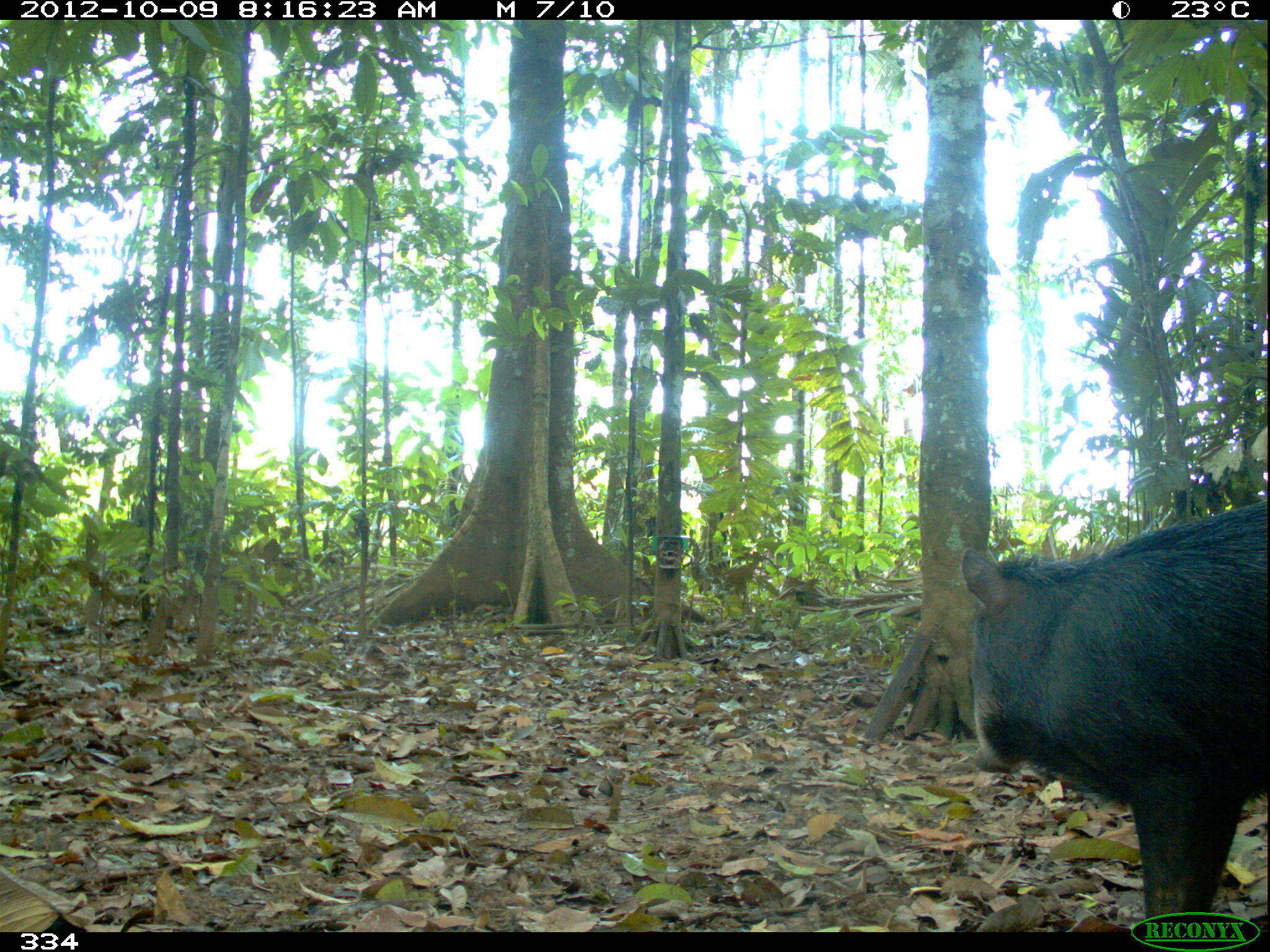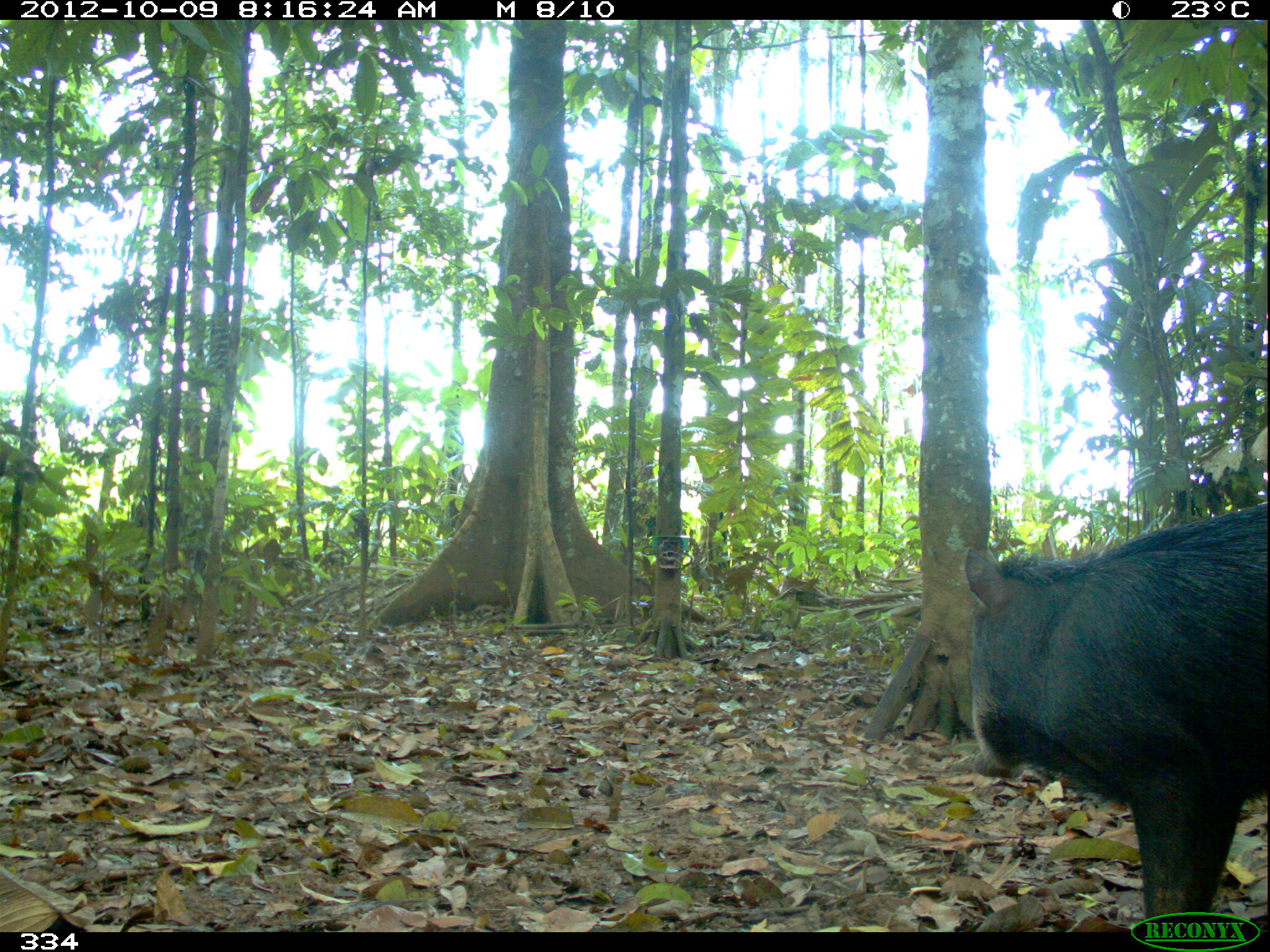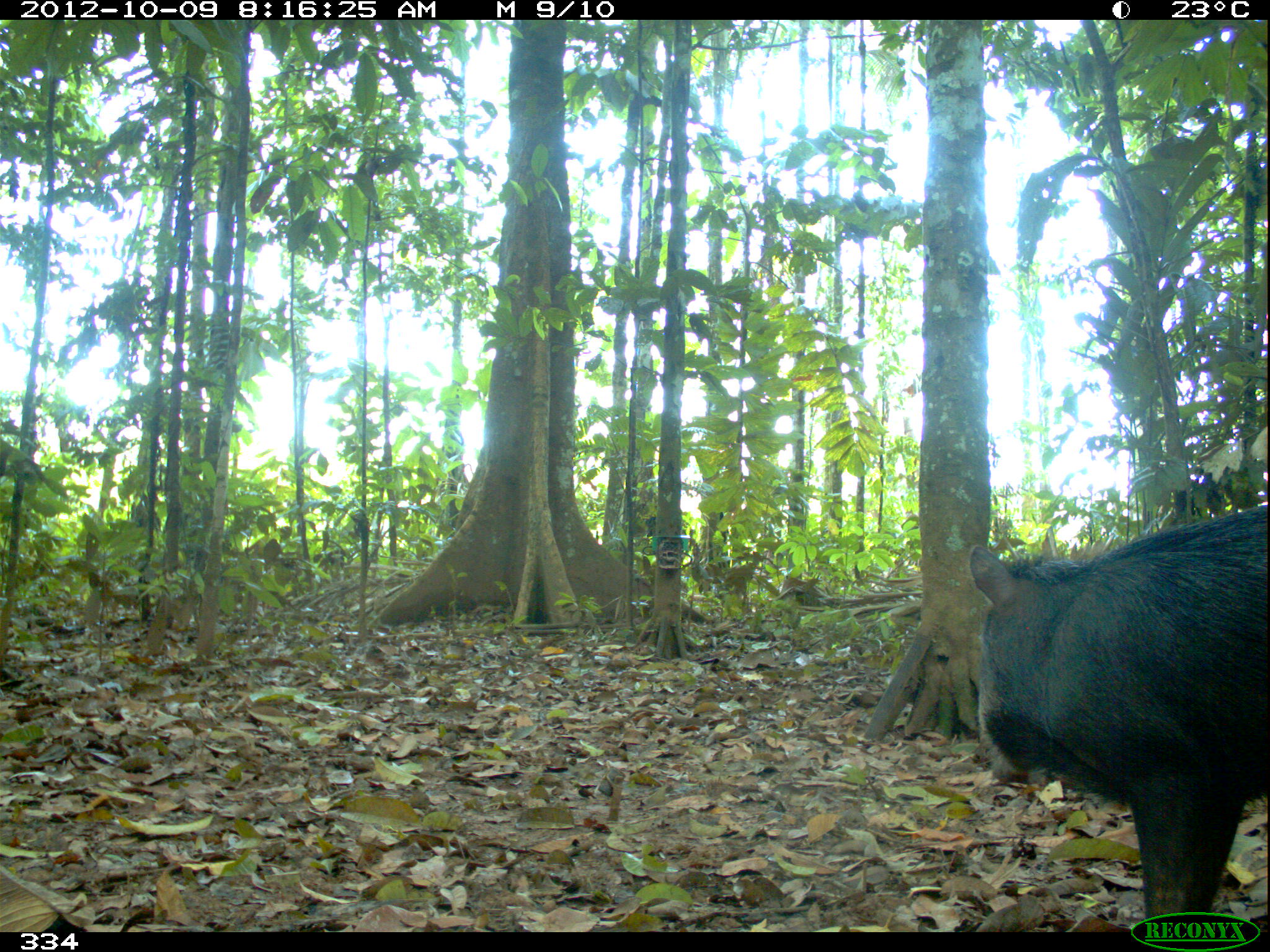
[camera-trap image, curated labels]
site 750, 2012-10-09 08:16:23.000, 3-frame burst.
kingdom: Animalia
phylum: Chordata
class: Mammalia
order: Artiodactyla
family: Tayassuidae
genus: Tayassu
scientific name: Tayassu pecari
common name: white-lipped peccary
Tayassu pecari (white-lipped peccary).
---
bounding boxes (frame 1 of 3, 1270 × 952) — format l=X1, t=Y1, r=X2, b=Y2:
tayassu pecari: l=960, t=500, r=1270, b=918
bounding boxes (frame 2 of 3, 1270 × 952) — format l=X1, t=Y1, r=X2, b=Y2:
tayassu pecari: l=963, t=502, r=1270, b=920